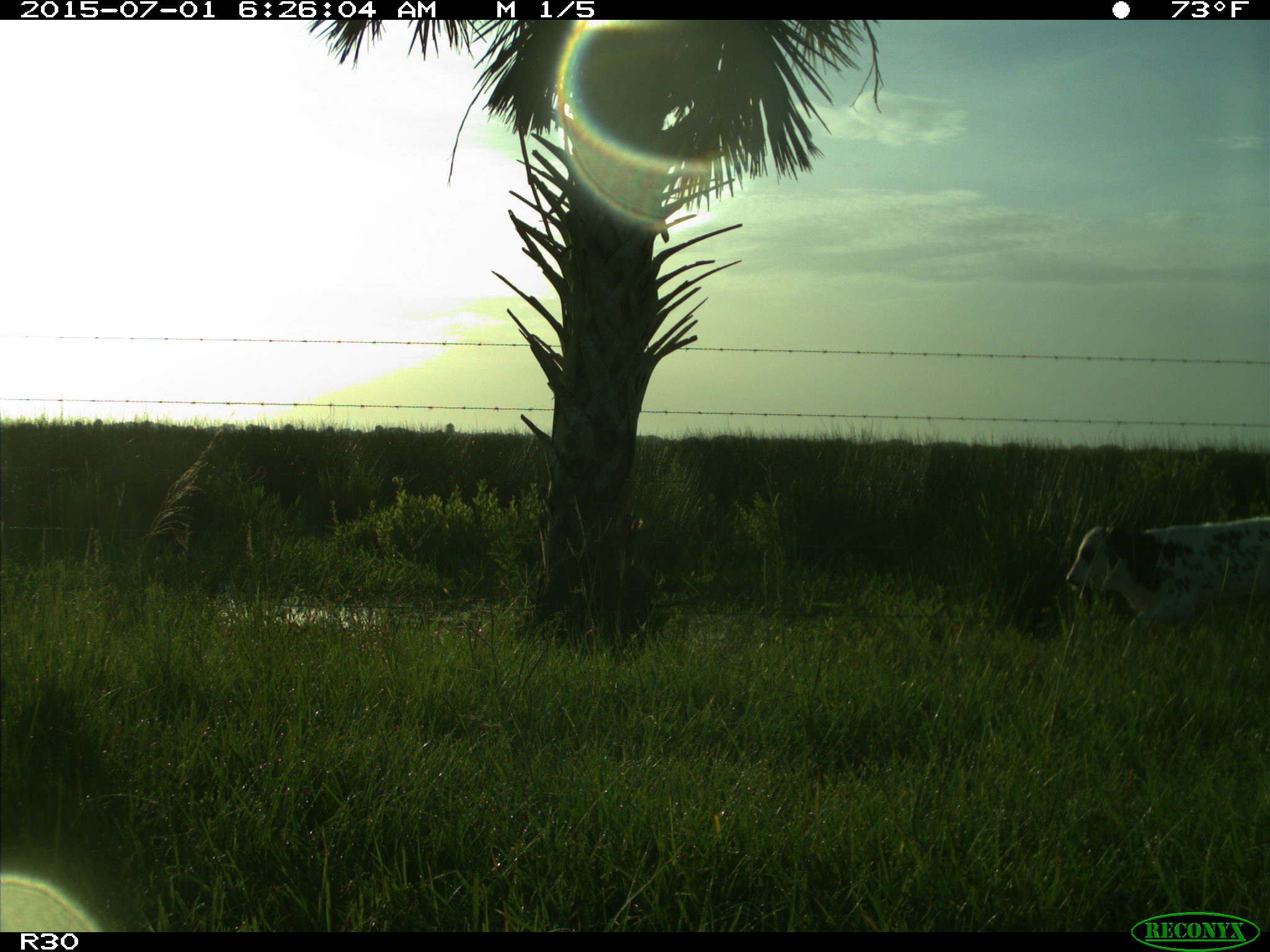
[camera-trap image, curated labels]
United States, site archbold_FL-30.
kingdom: Animalia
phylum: Chordata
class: Mammalia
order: Artiodactyla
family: Bovidae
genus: Bos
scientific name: Bos taurus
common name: domestic cow